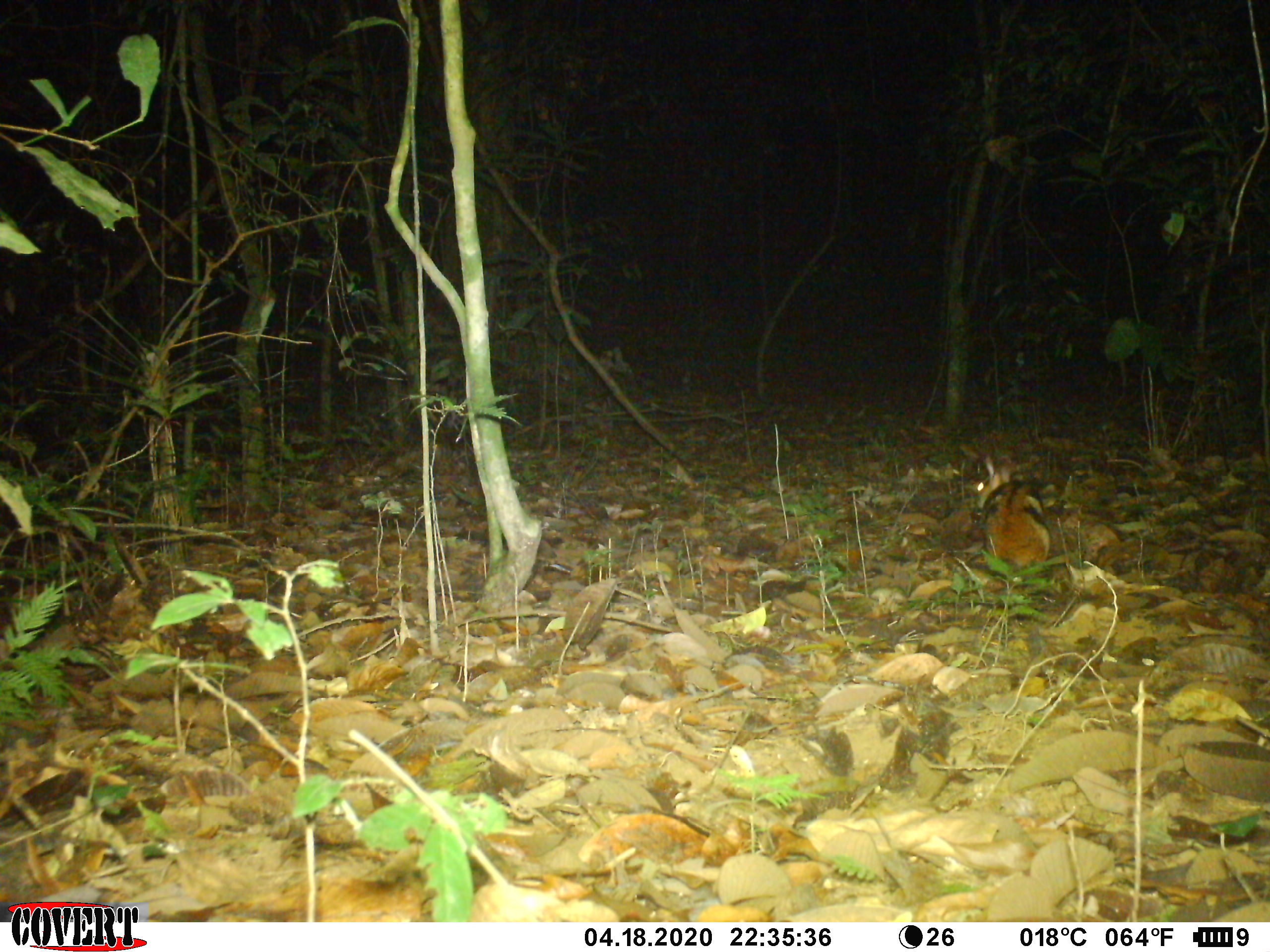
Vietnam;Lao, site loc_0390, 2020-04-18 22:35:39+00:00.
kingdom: Animalia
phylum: Chordata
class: Mammalia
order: Lagomorpha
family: Leporidae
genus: Nesolagus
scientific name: Nesolagus timminsi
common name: annamite striped rabbit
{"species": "annamite striped rabbit (Nesolagus timminsi)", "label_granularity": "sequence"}